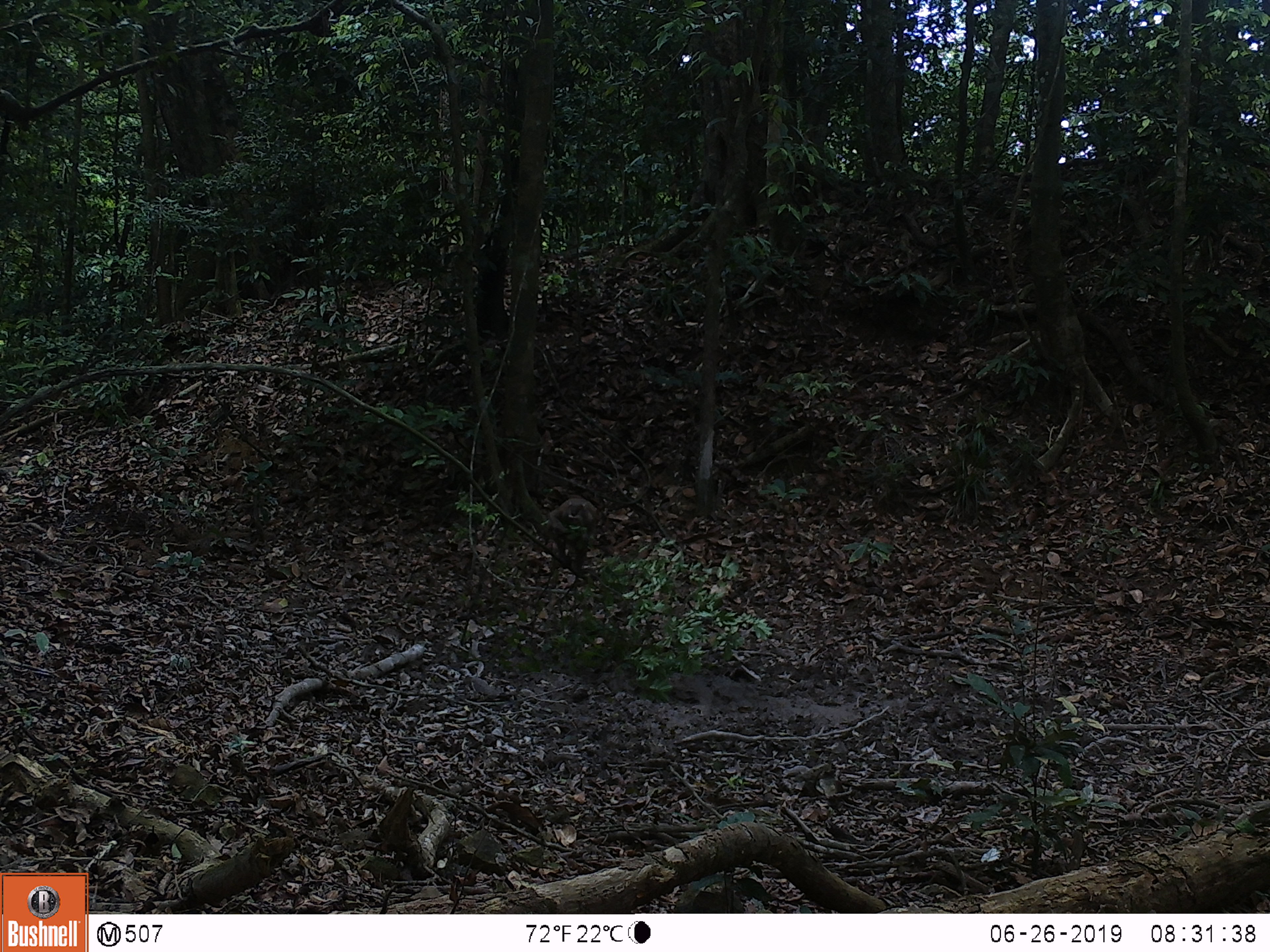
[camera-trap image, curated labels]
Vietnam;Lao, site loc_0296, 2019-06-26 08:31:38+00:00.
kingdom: Animalia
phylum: Chordata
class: Mammalia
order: Primates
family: Cercopithecidae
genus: Macaca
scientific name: Macaca nemestrina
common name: pig-tailed macaque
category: pig tailed macaque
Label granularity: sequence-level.